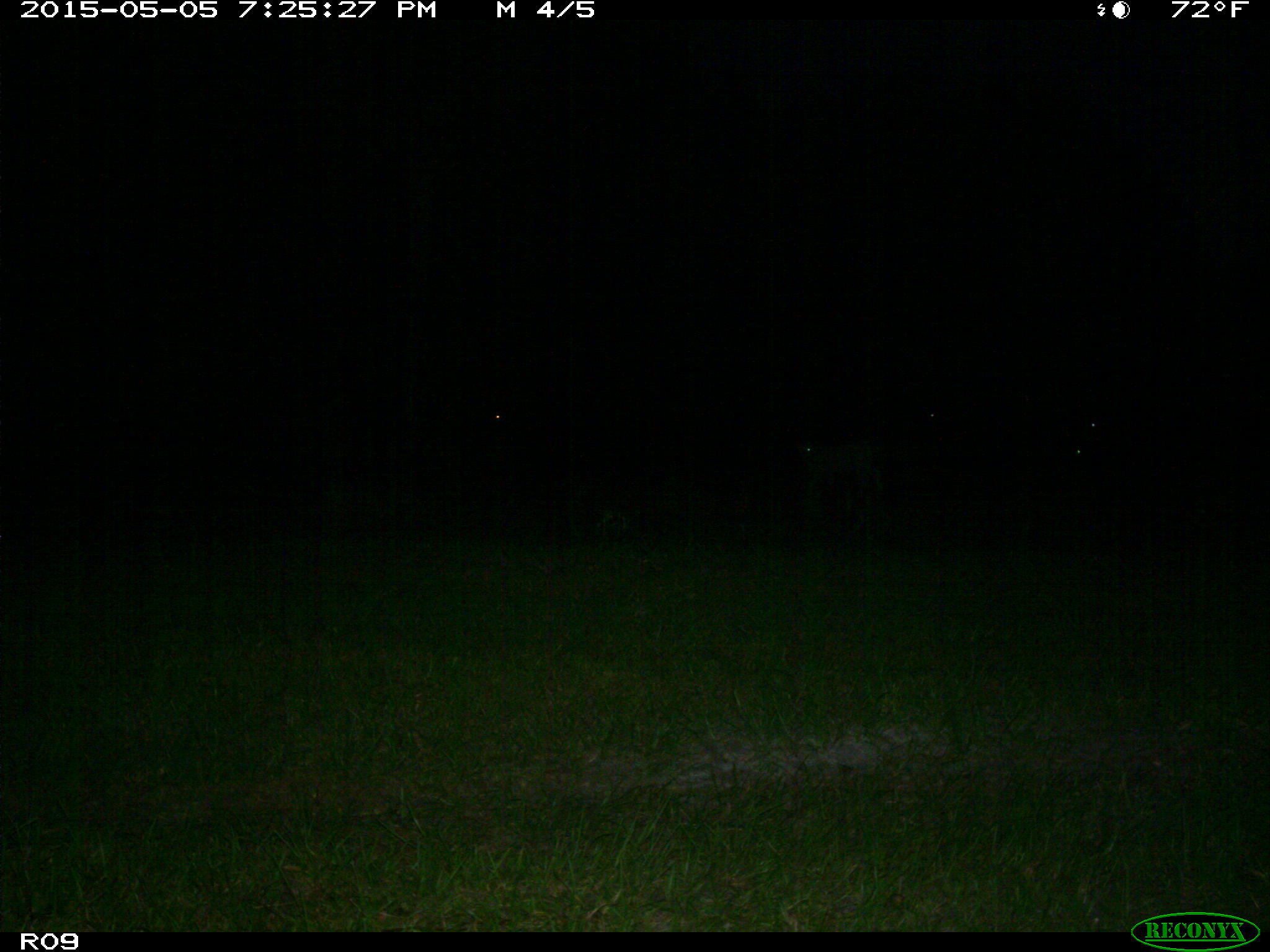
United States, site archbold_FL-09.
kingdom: Animalia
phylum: Chordata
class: Mammalia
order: Artiodactyla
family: Bovidae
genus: Bos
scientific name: Bos taurus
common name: domestic cow